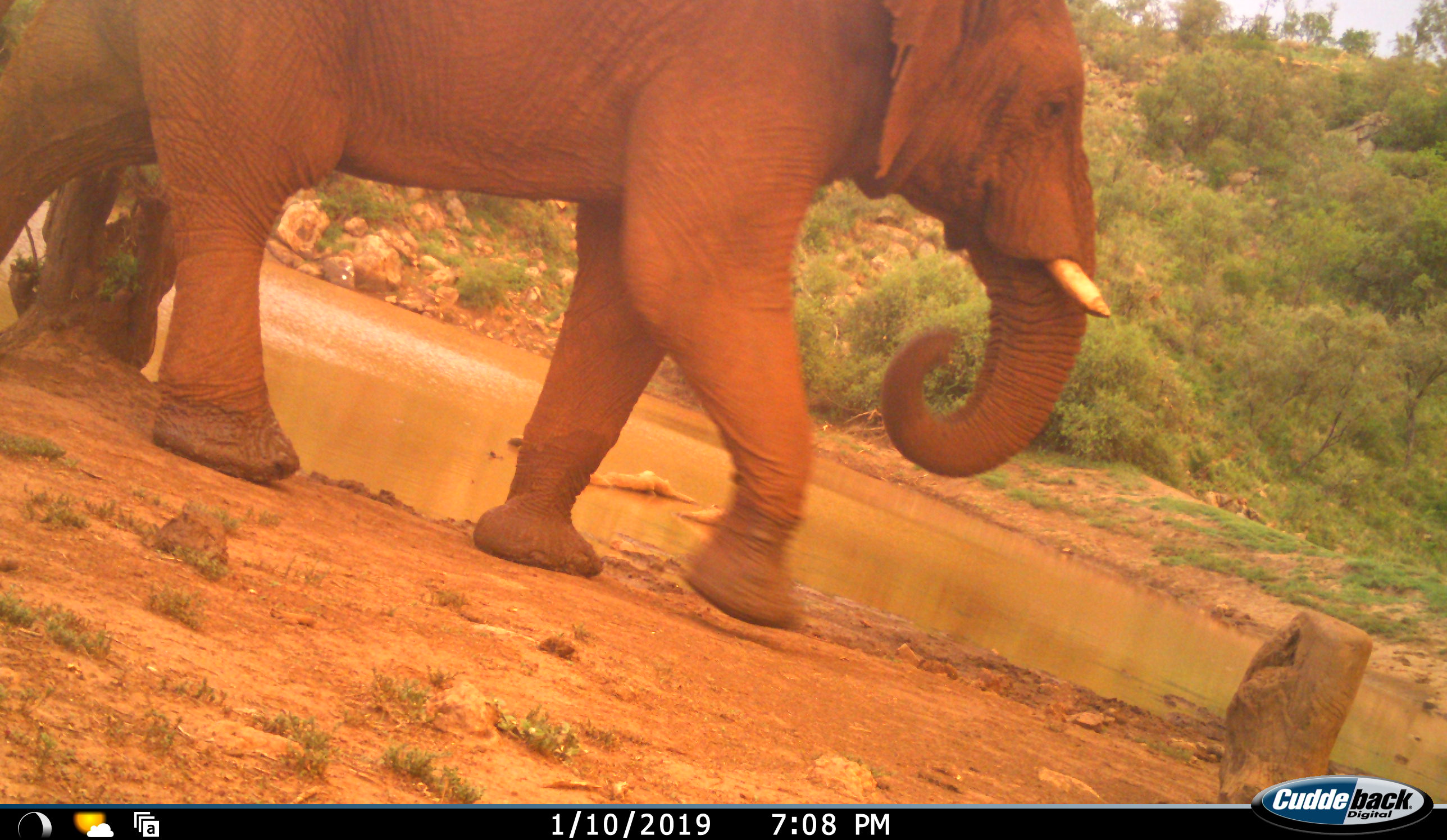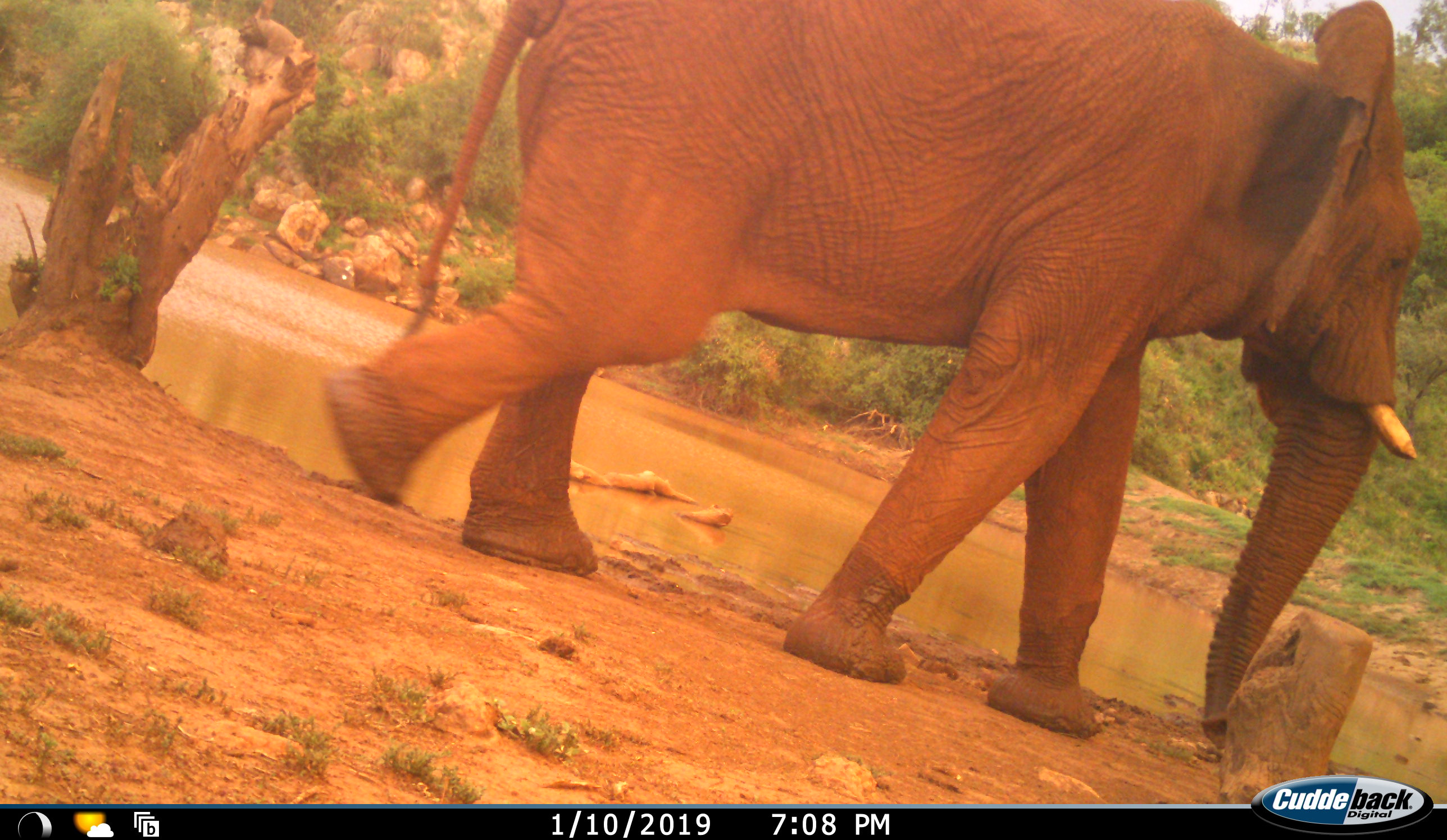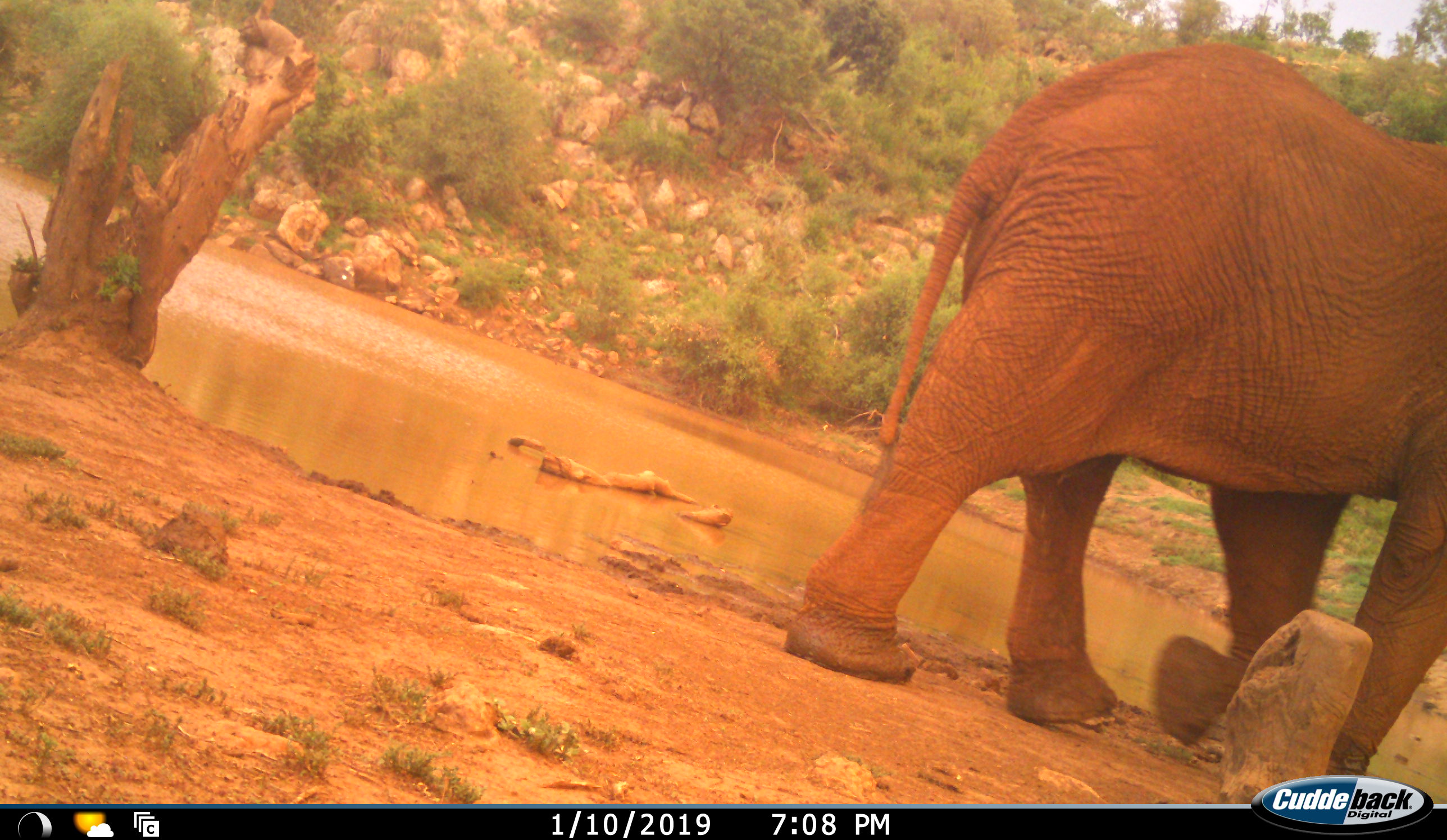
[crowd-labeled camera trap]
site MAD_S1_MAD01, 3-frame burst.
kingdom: Animalia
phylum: Chordata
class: Mammalia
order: Proboscidea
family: Elephantidae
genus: Loxodonta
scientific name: Loxodonta africana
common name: african bush elephant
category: elephant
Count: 1.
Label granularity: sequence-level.